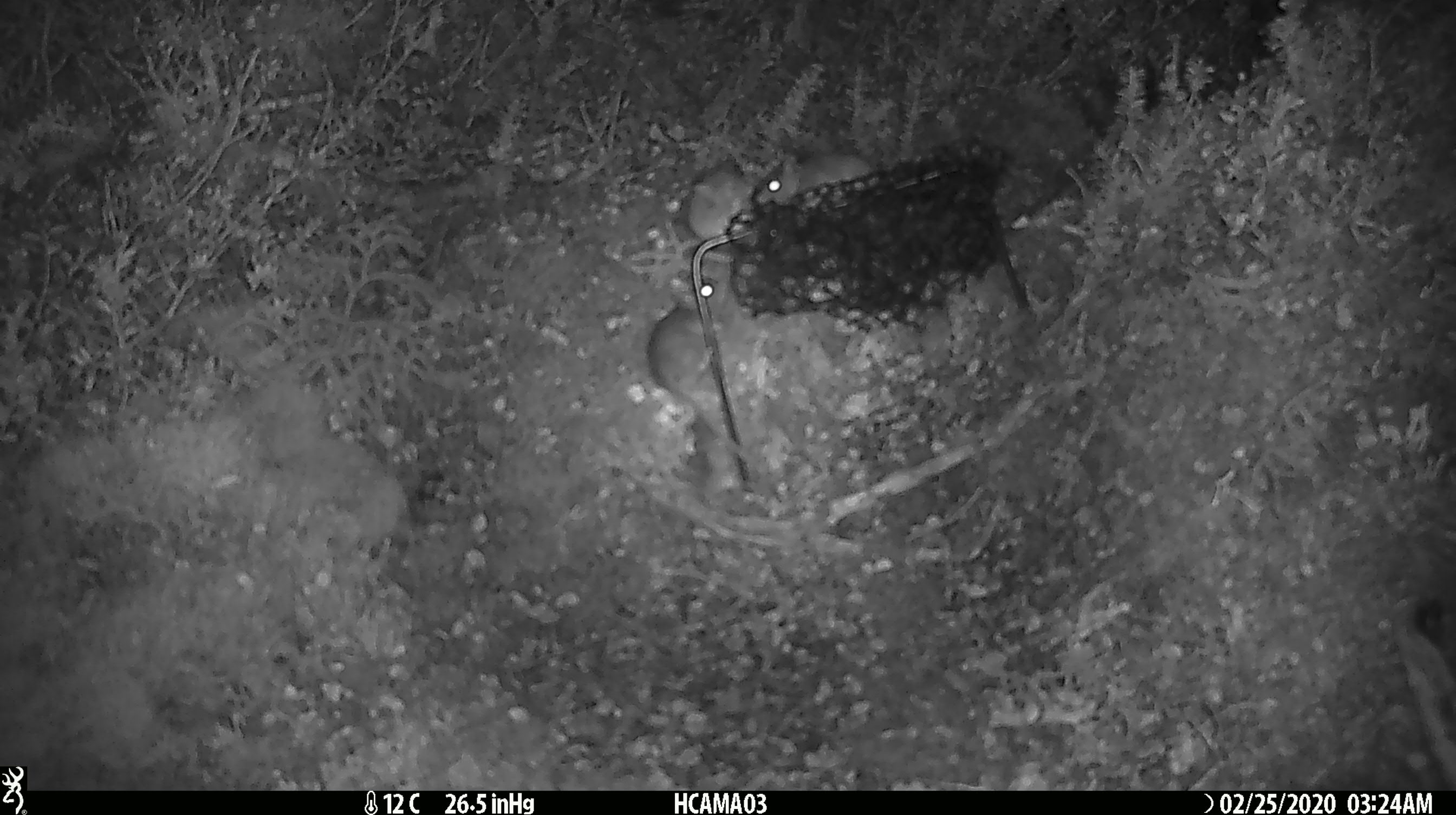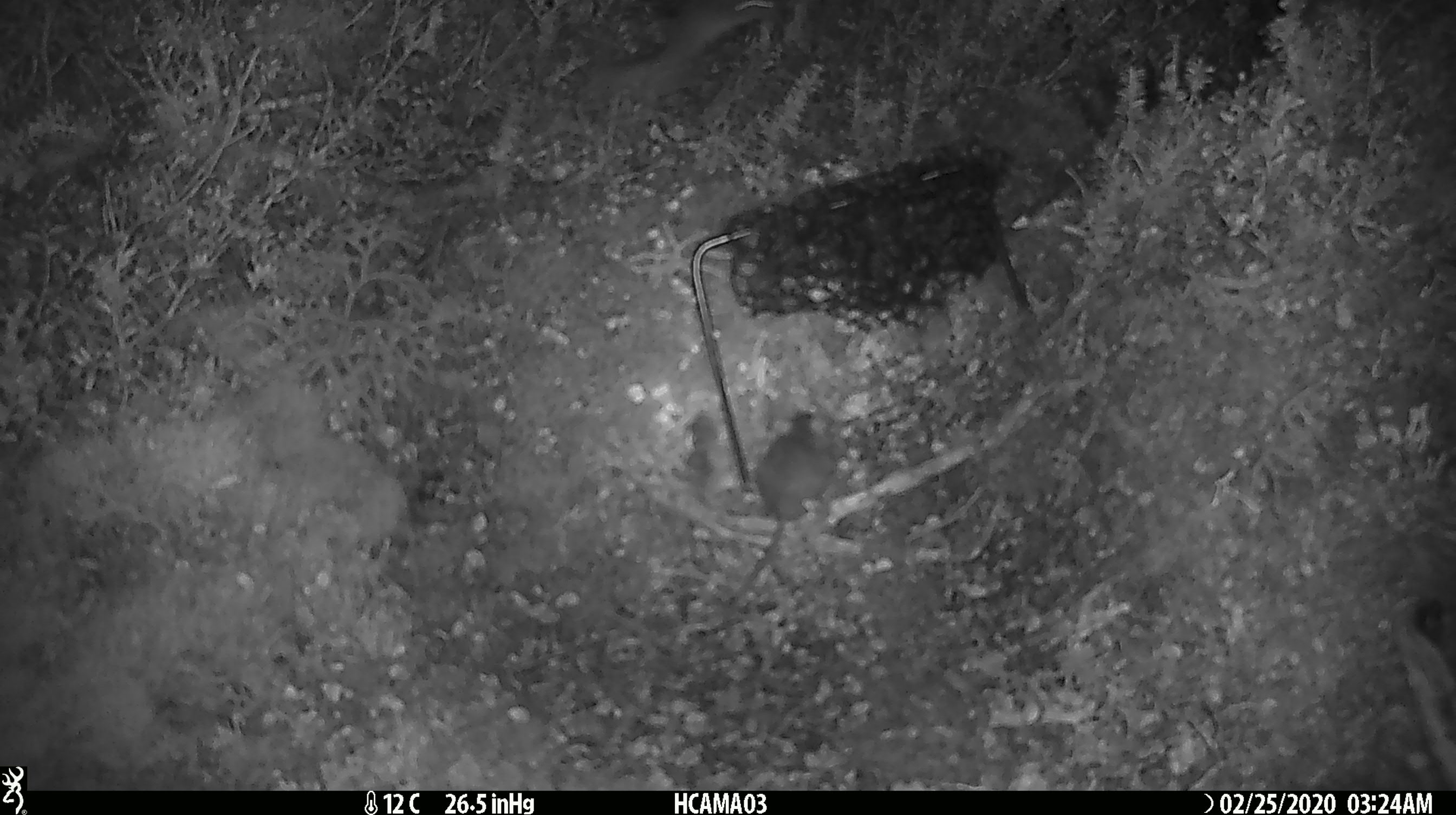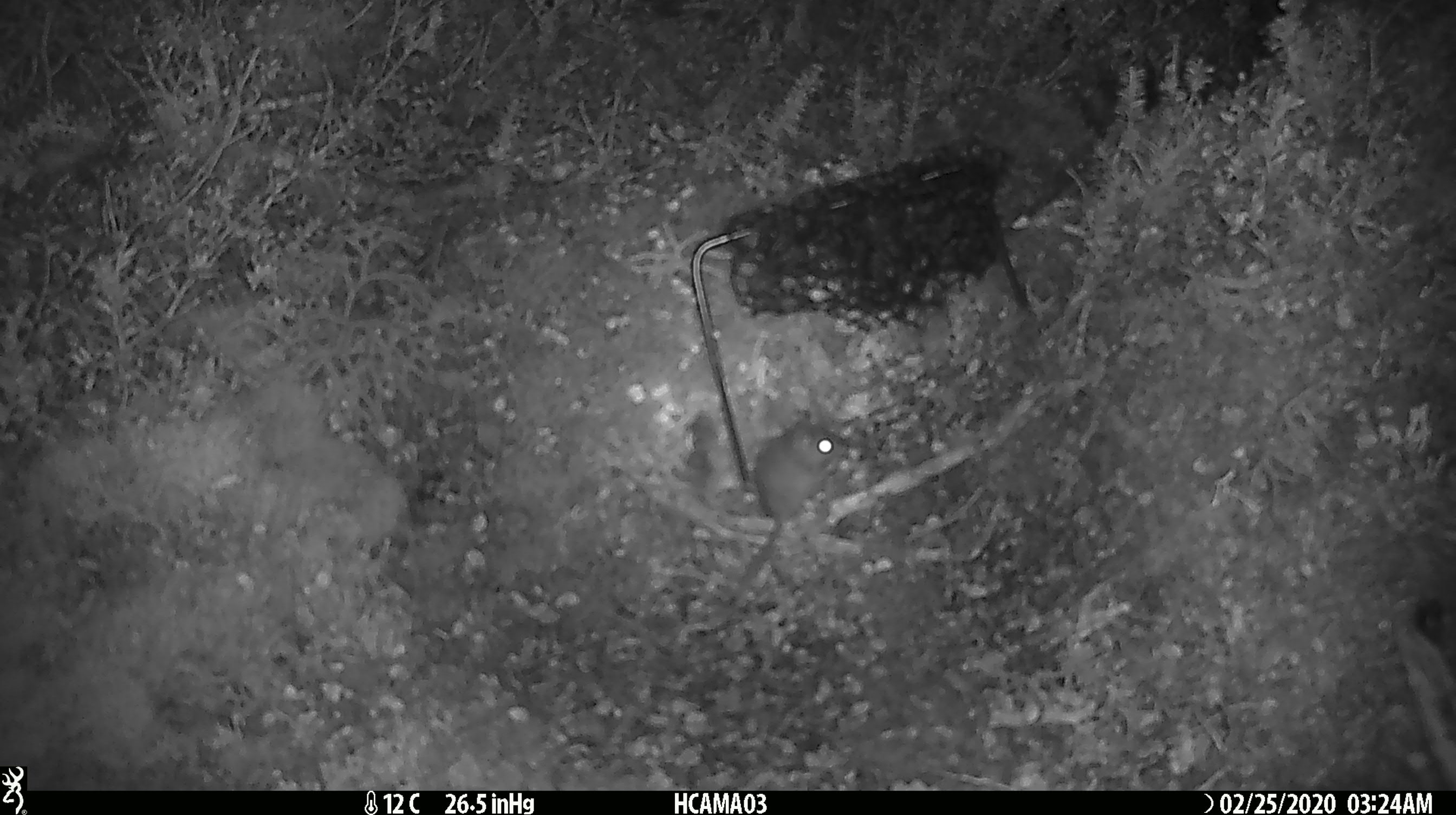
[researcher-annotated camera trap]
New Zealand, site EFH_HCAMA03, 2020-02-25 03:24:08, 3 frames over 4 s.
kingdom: Animalia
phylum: Chordata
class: Mammalia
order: Rodentia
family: Muridae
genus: Mus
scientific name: Mus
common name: mouse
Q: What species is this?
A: Mouse (Mus).